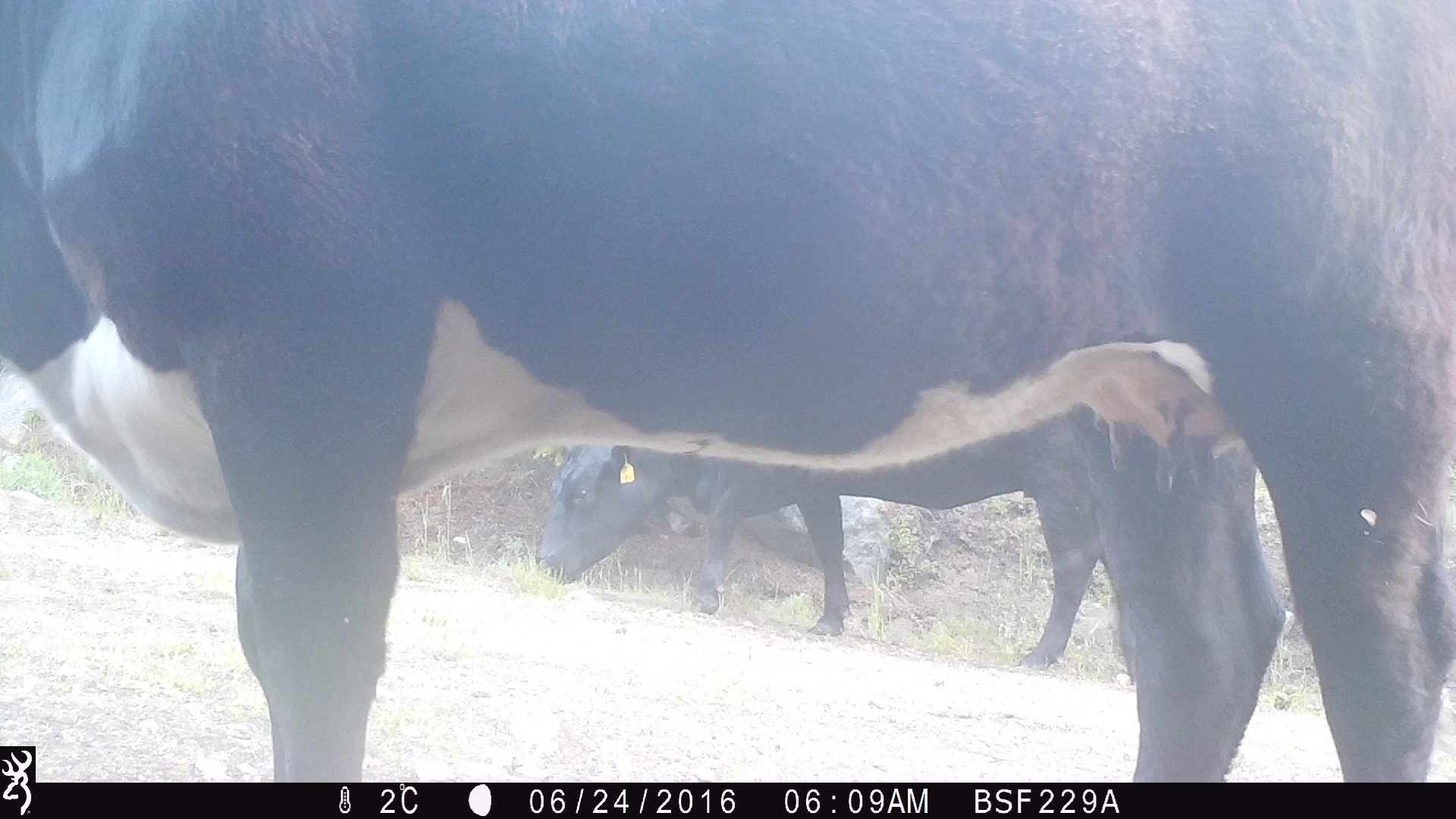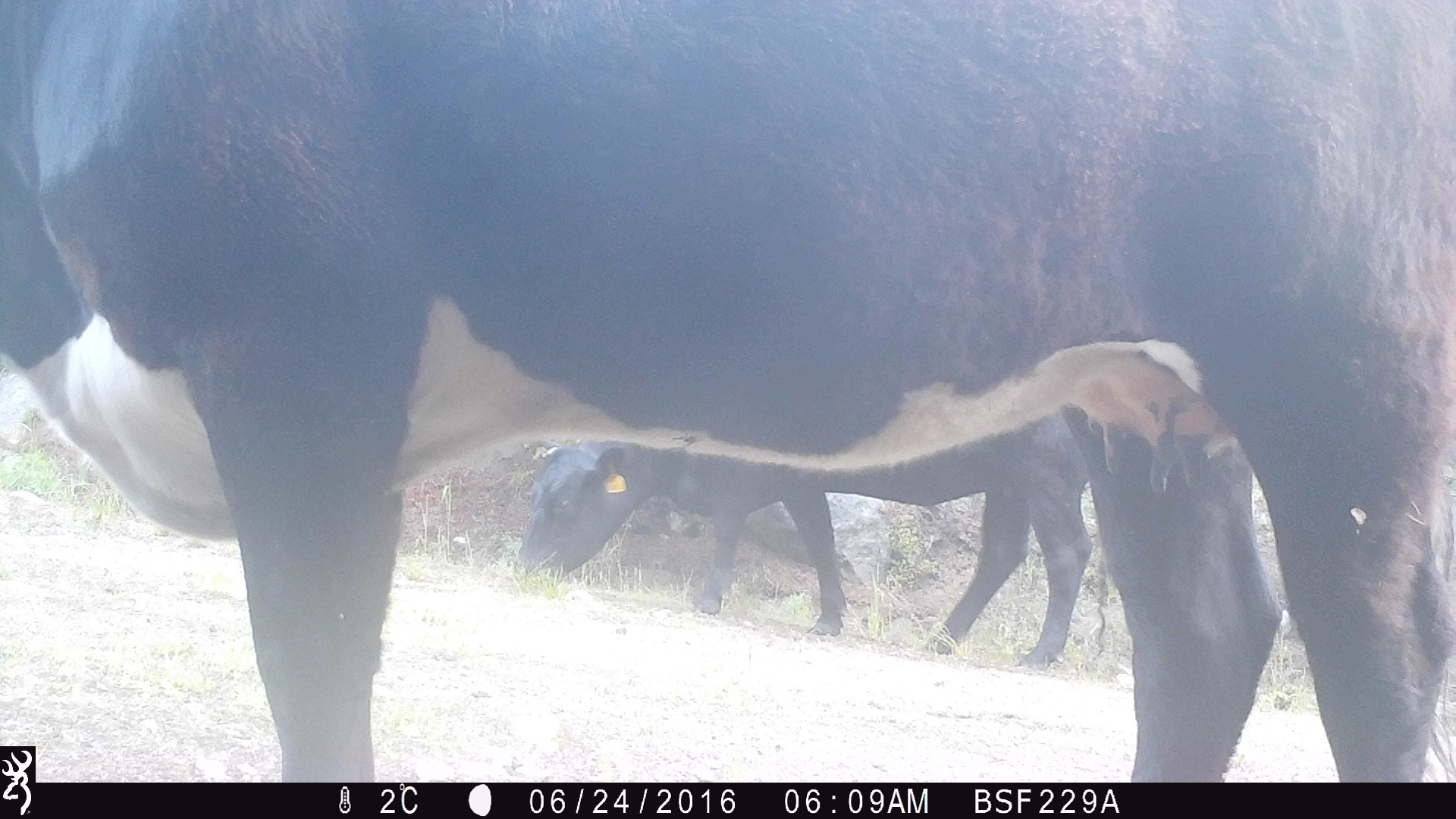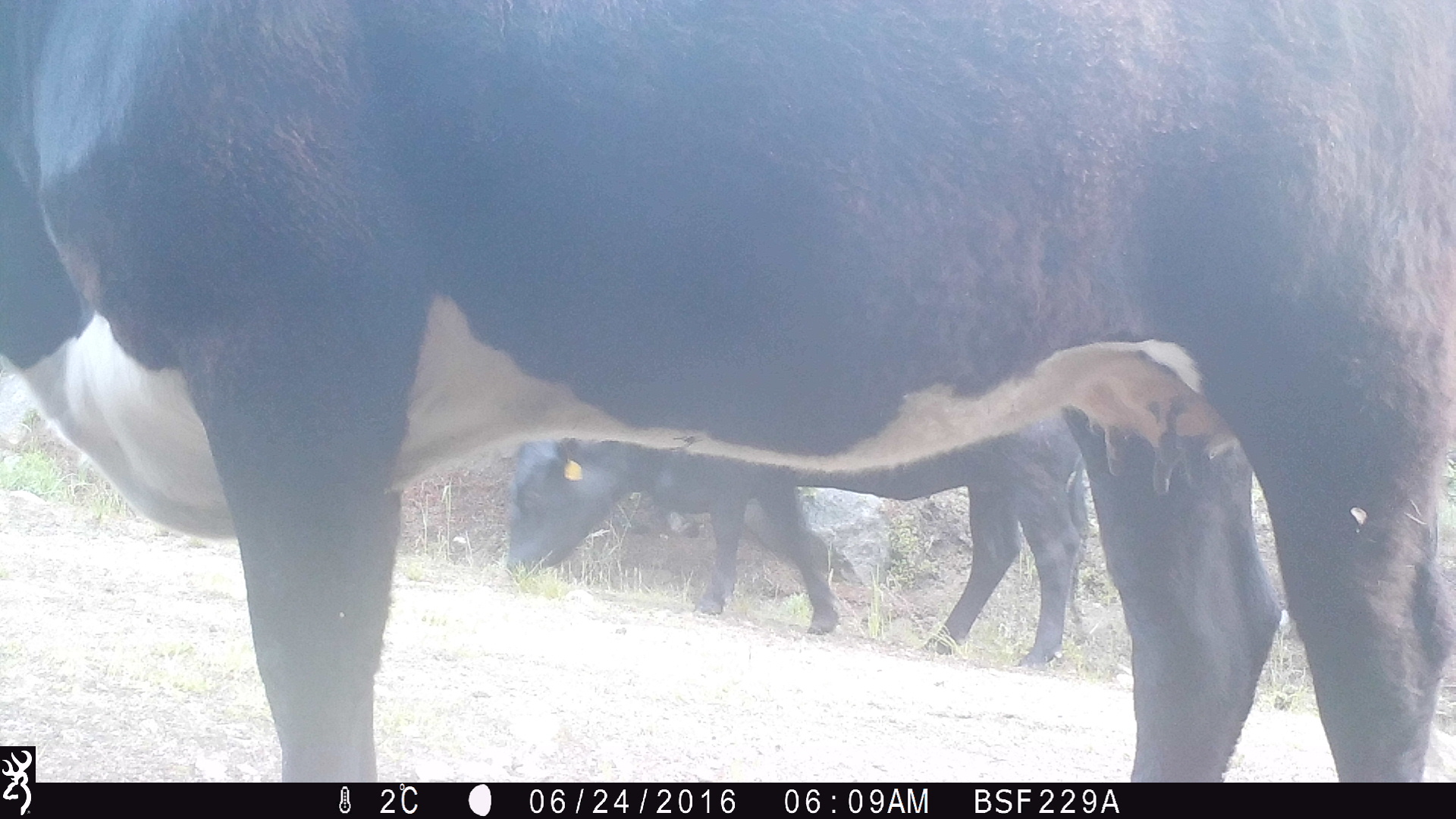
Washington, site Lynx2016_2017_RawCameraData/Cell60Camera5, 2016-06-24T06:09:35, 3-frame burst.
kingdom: Animalia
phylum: Chordata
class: Mammalia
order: Artiodactyla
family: Bovidae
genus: Bos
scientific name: Bos taurus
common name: domestic cattle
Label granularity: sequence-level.